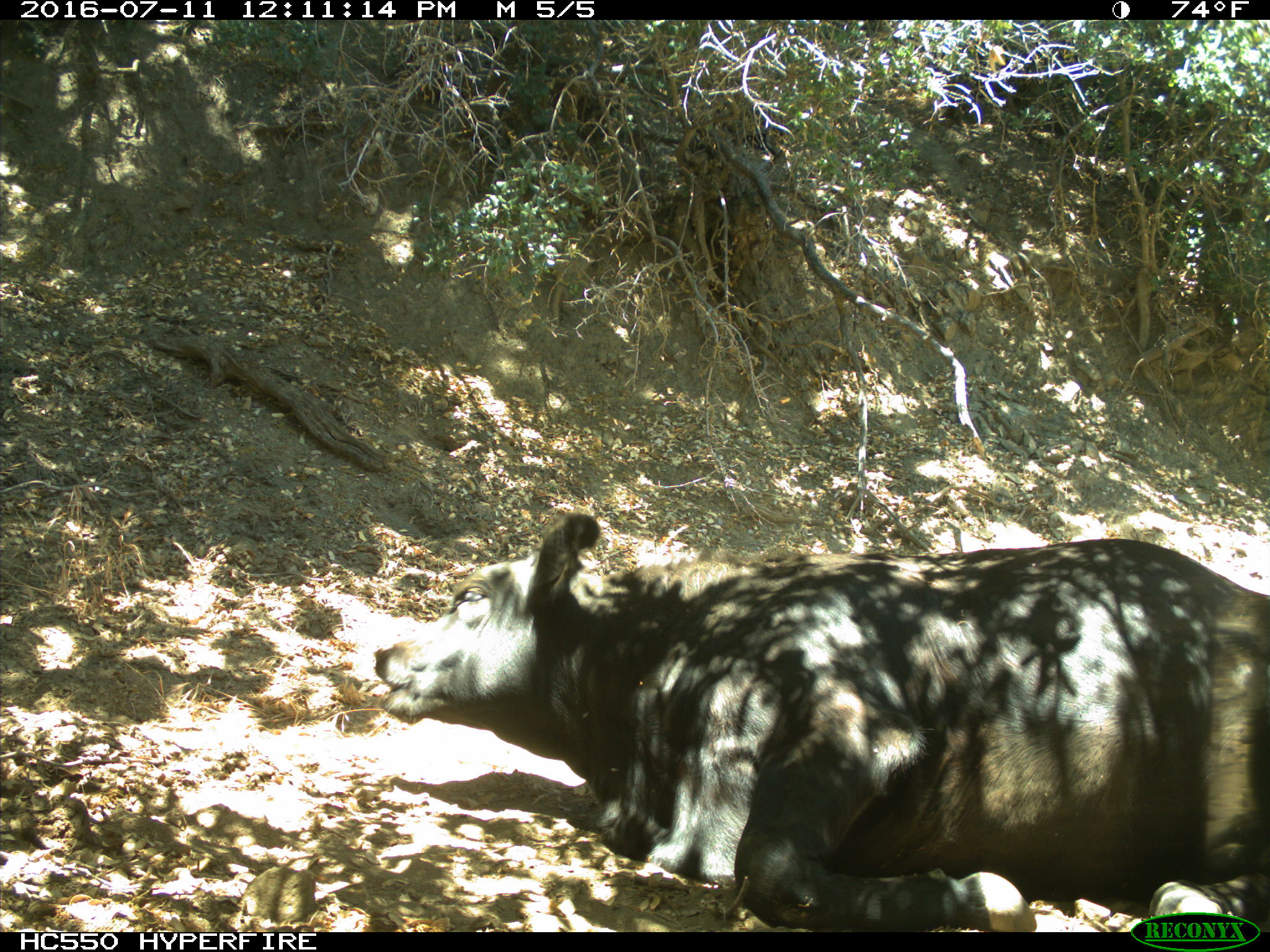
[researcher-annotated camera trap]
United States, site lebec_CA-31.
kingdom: Animalia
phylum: Chordata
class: Mammalia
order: Artiodactyla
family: Bovidae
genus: Bos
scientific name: Bos taurus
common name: domestic cow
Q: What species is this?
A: Bos taurus (domestic cow).